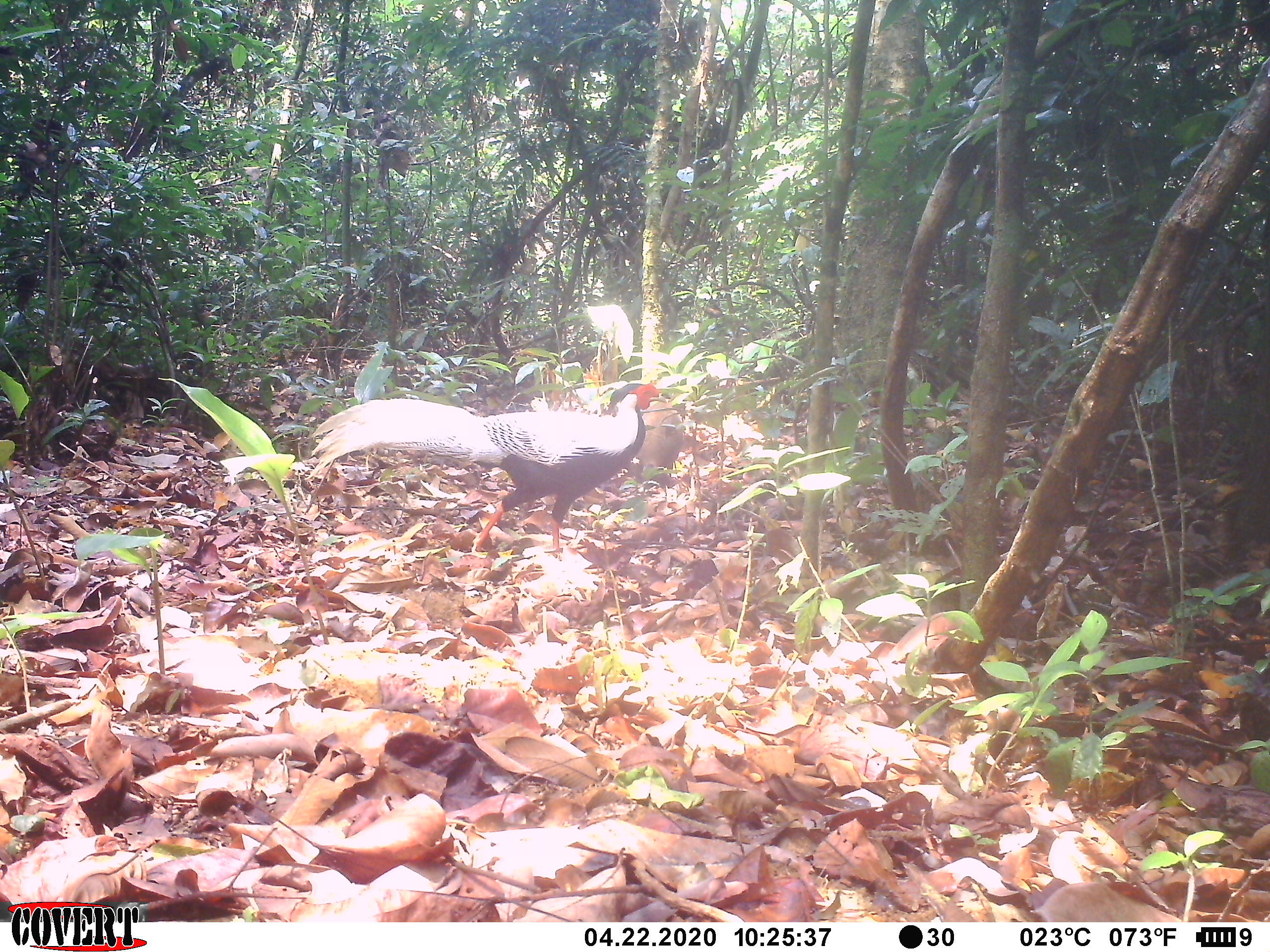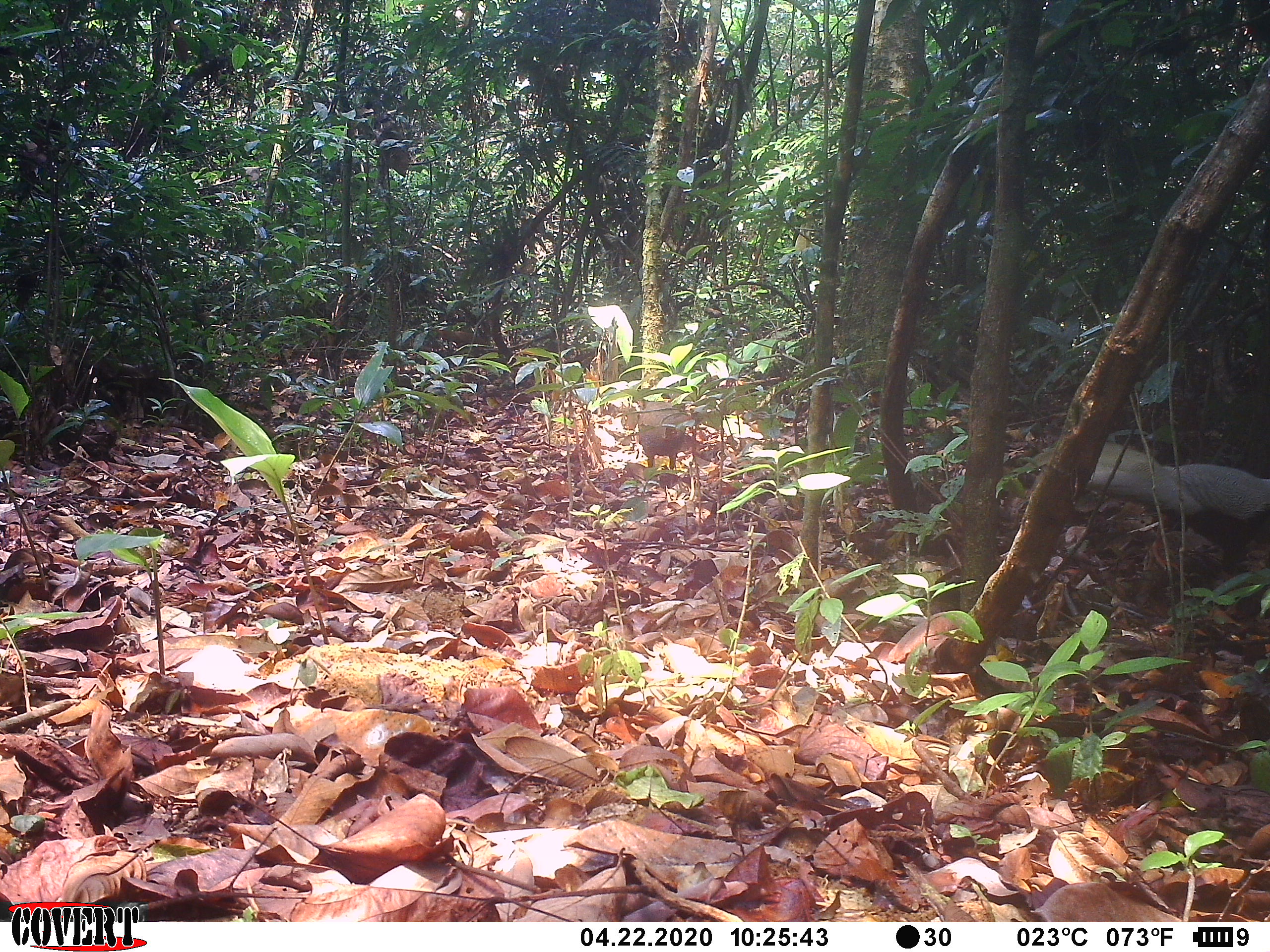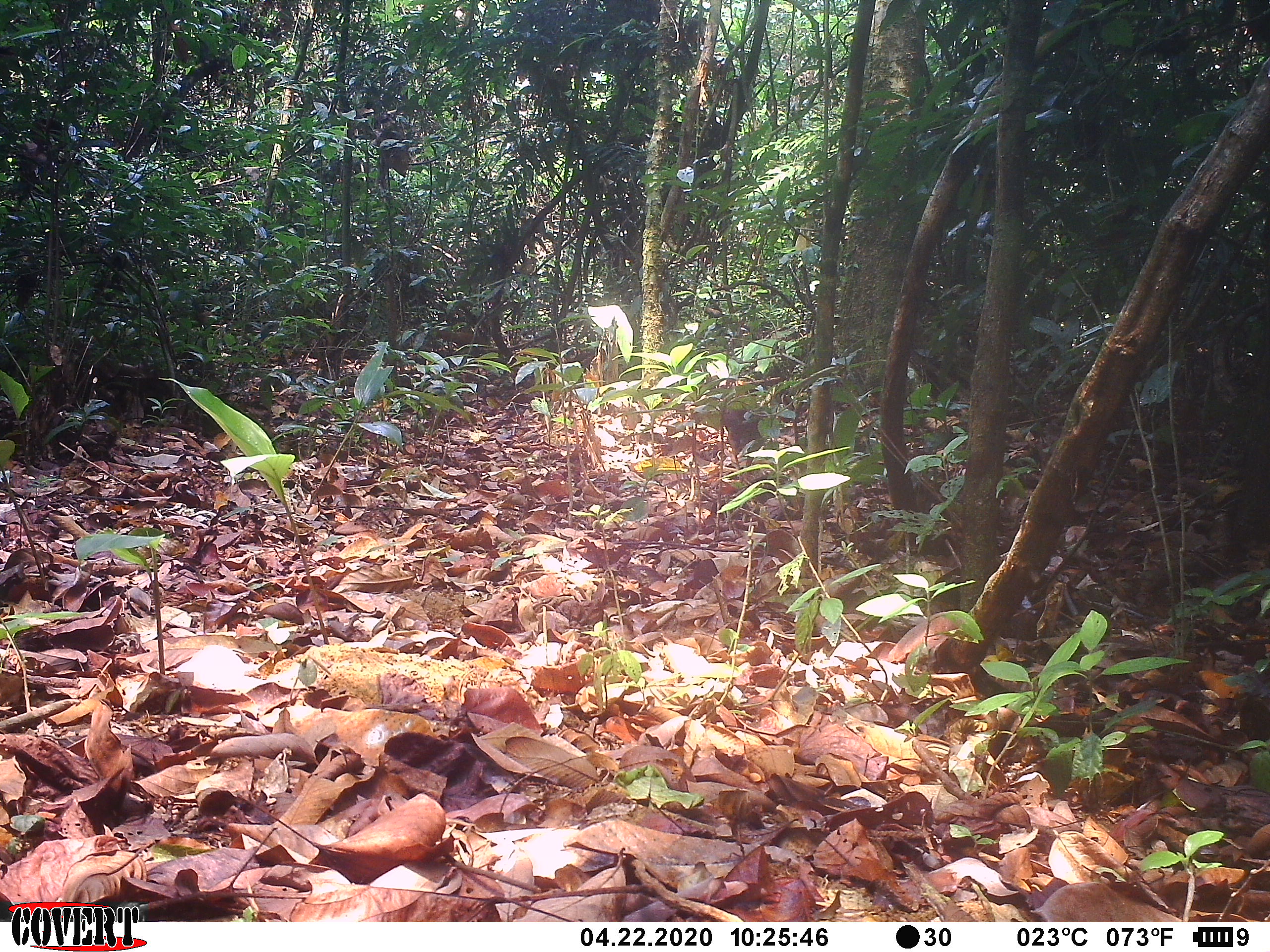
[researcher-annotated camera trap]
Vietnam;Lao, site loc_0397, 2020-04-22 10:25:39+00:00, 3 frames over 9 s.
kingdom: Animalia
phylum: Chordata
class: Aves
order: Galliformes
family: Phasianidae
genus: Lophura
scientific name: Lophura nycthemera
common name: silver pheasant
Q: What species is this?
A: Silver pheasant (Lophura nycthemera).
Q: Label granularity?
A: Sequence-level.